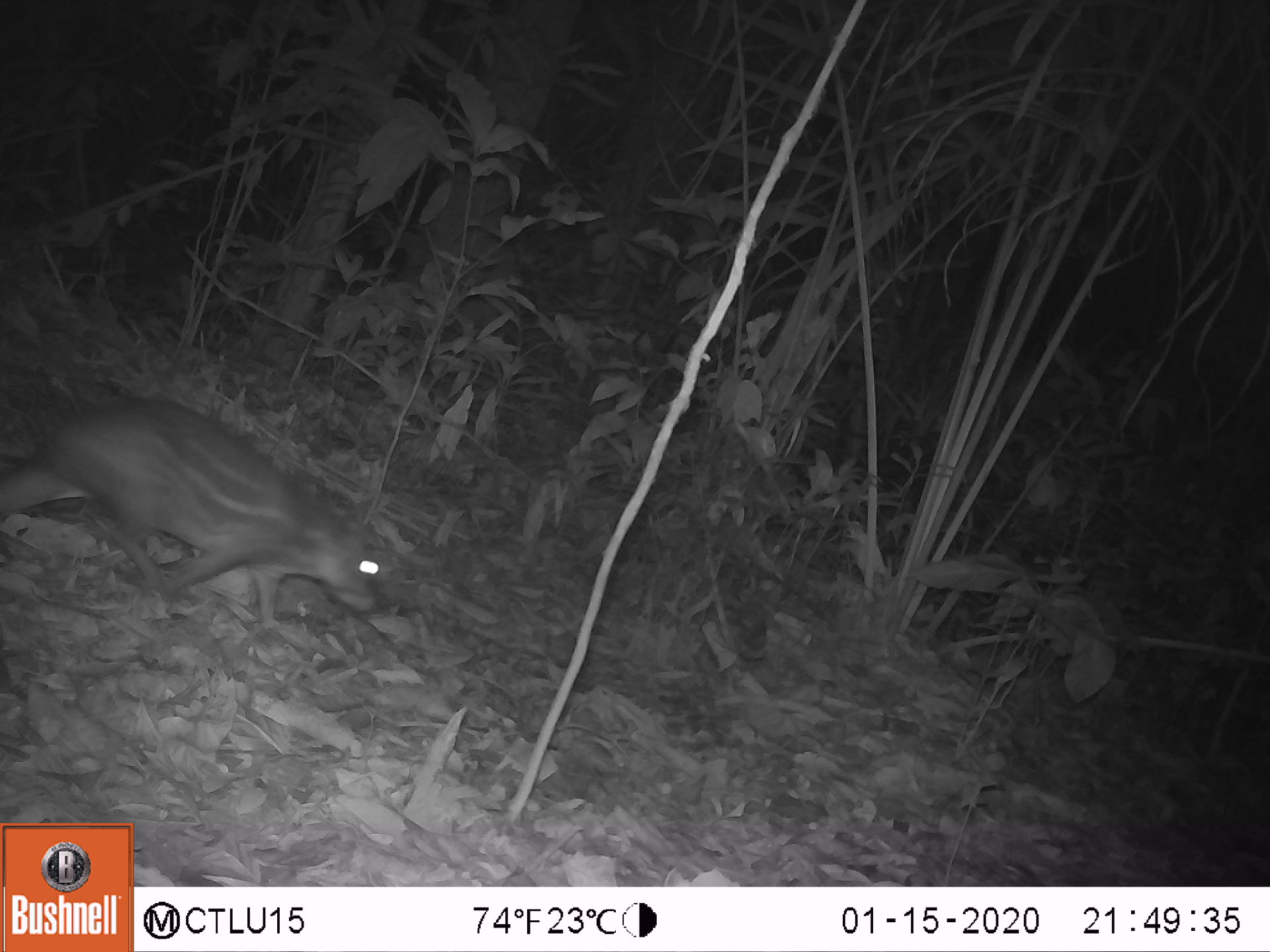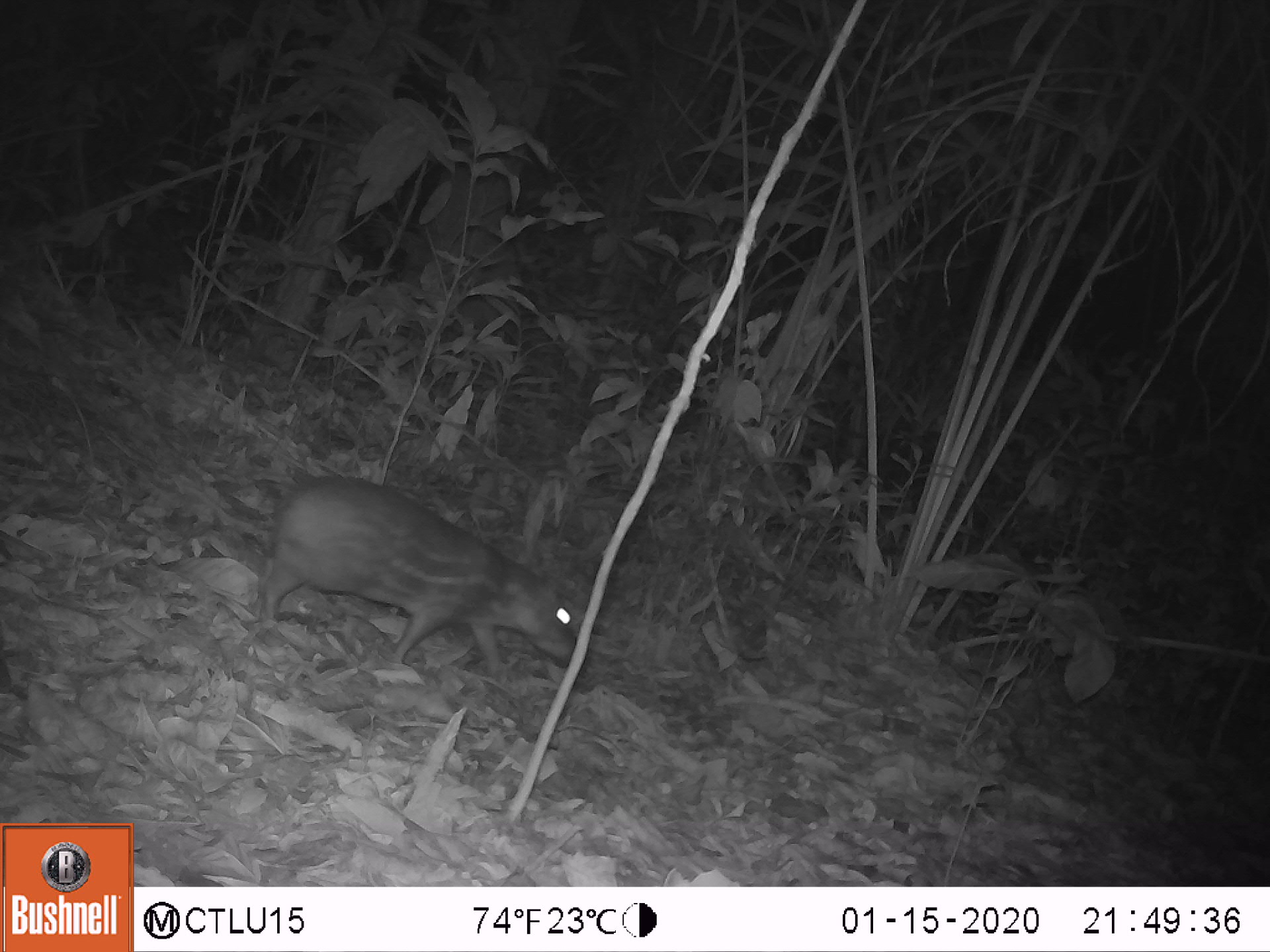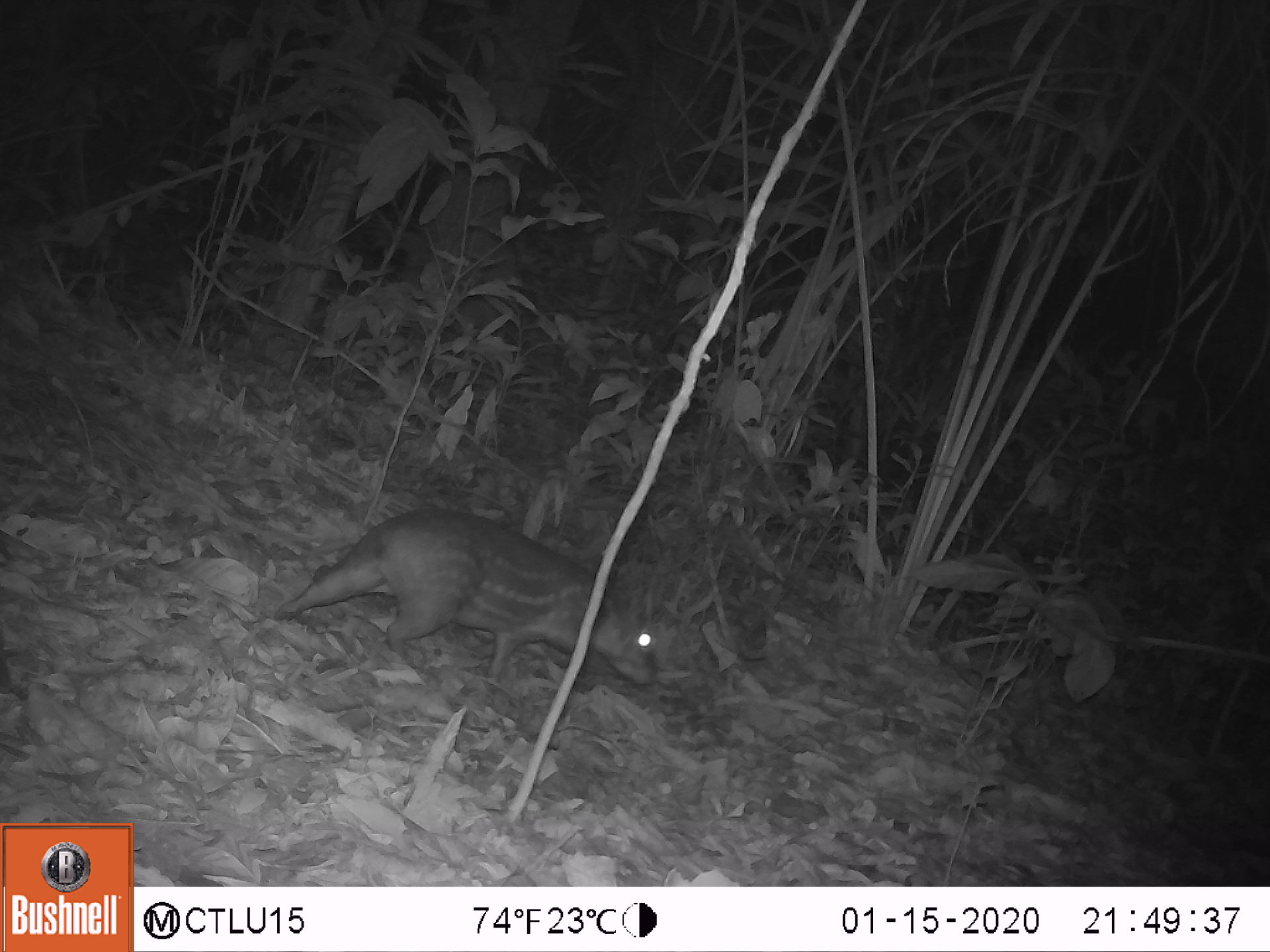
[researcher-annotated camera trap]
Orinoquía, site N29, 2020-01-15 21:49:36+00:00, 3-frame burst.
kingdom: Animalia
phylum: Chordata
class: Mammalia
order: Rodentia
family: Cuniculidae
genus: Cuniculus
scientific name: Cuniculus paca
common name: spotted paca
Spotted paca (Cuniculus paca).